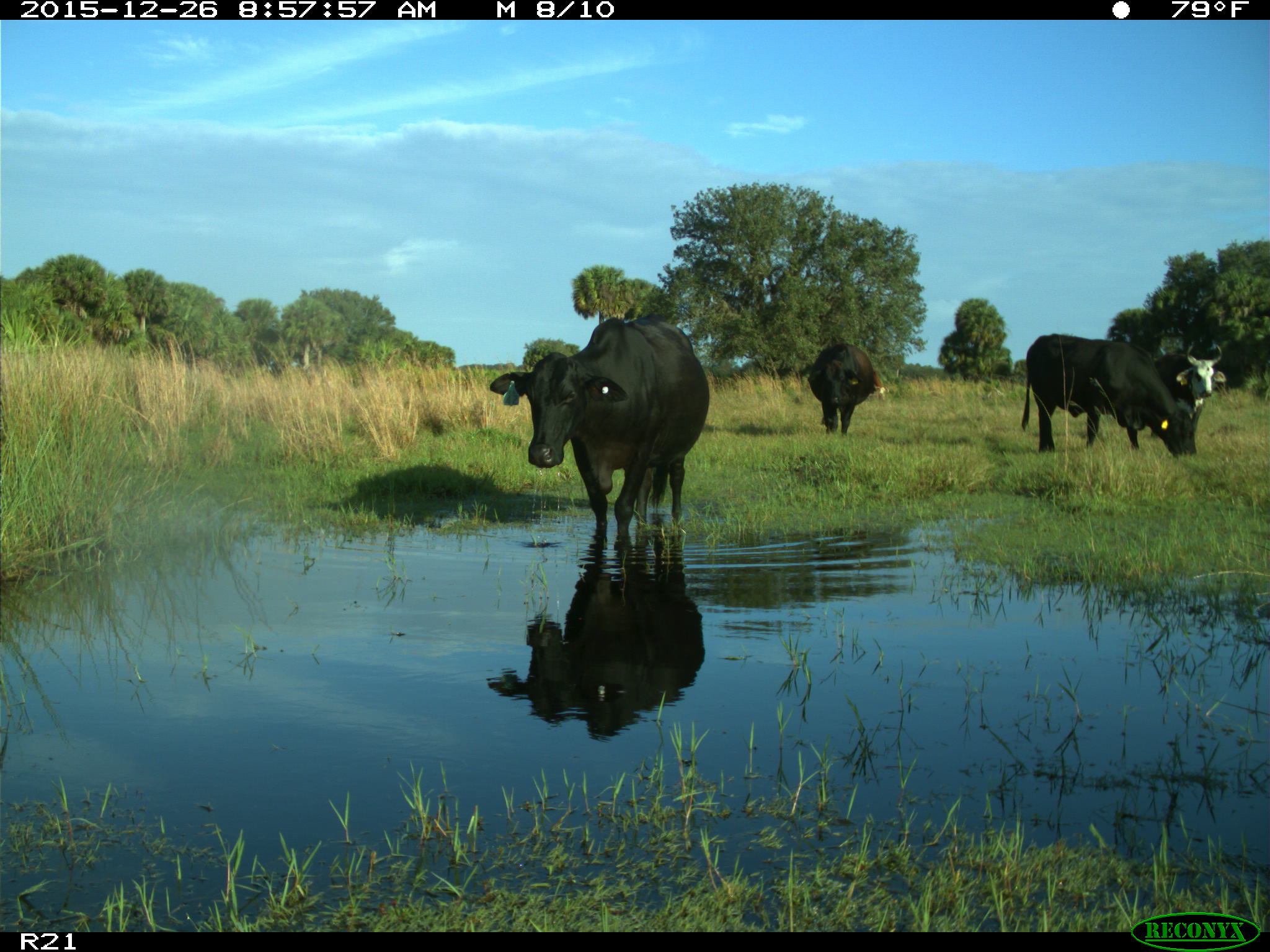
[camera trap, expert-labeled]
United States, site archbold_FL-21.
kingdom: Animalia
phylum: Chordata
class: Mammalia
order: Artiodactyla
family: Bovidae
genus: Bos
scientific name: Bos taurus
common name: domestic cow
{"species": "Bos taurus (domestic cow)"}